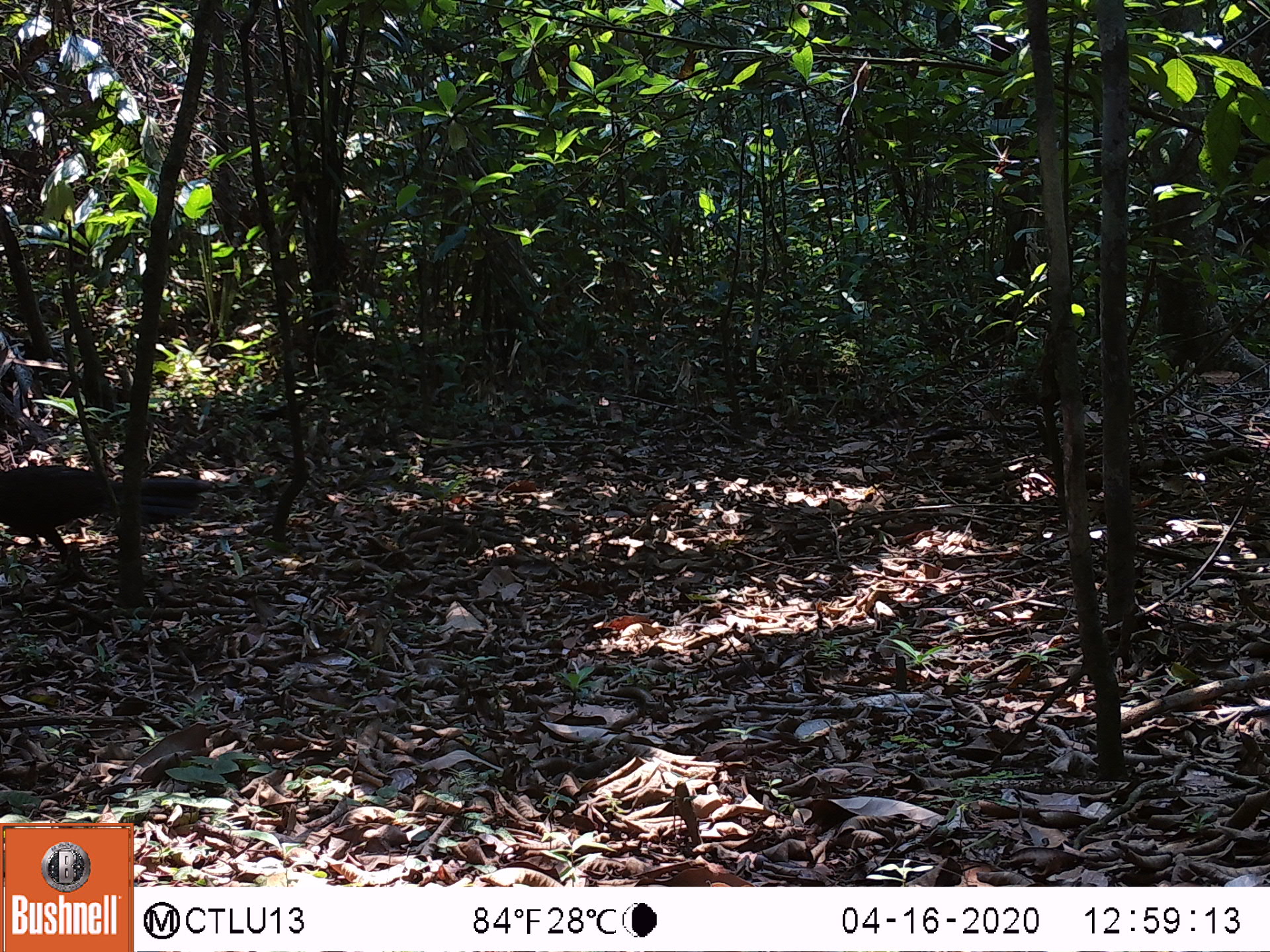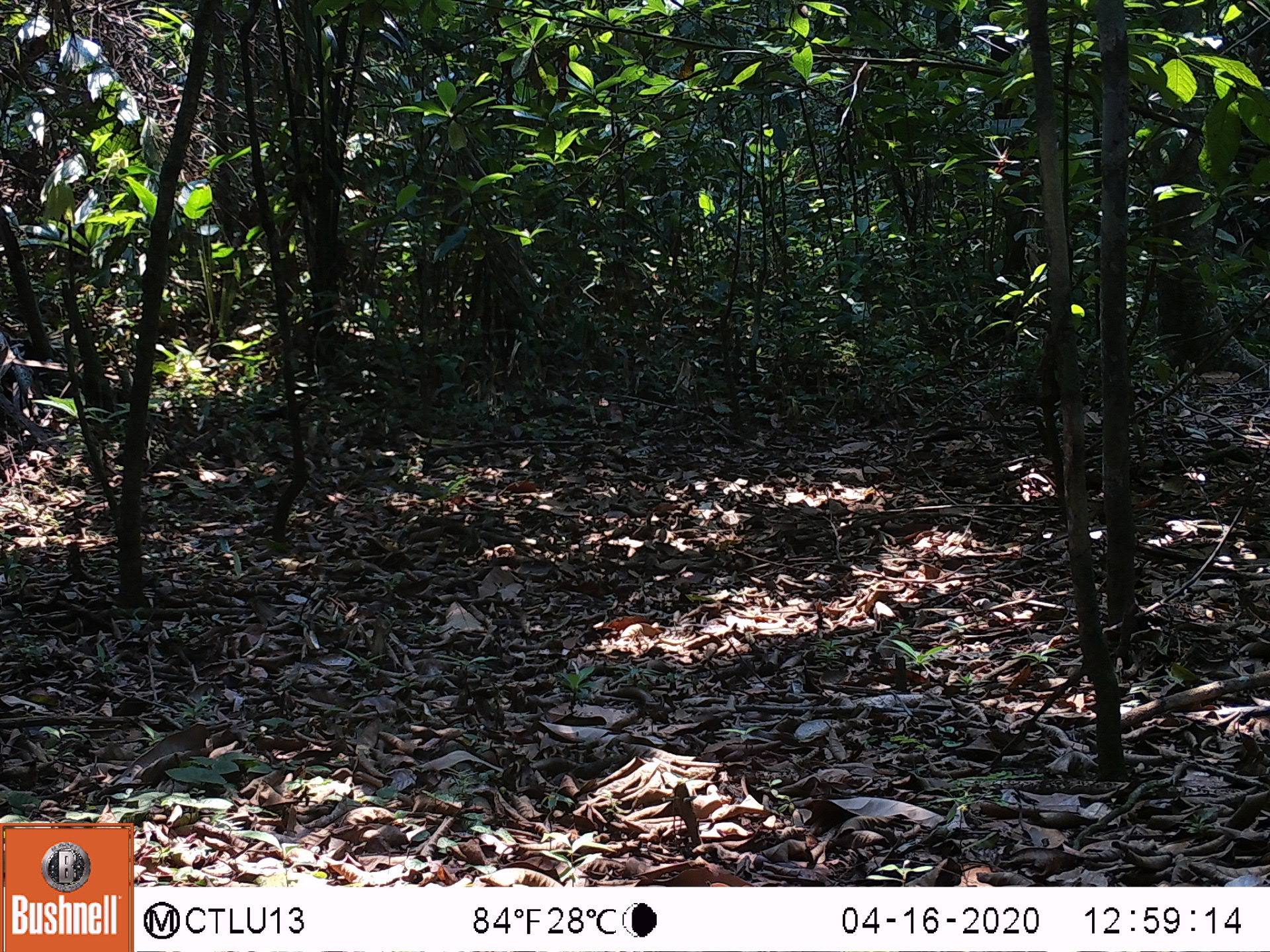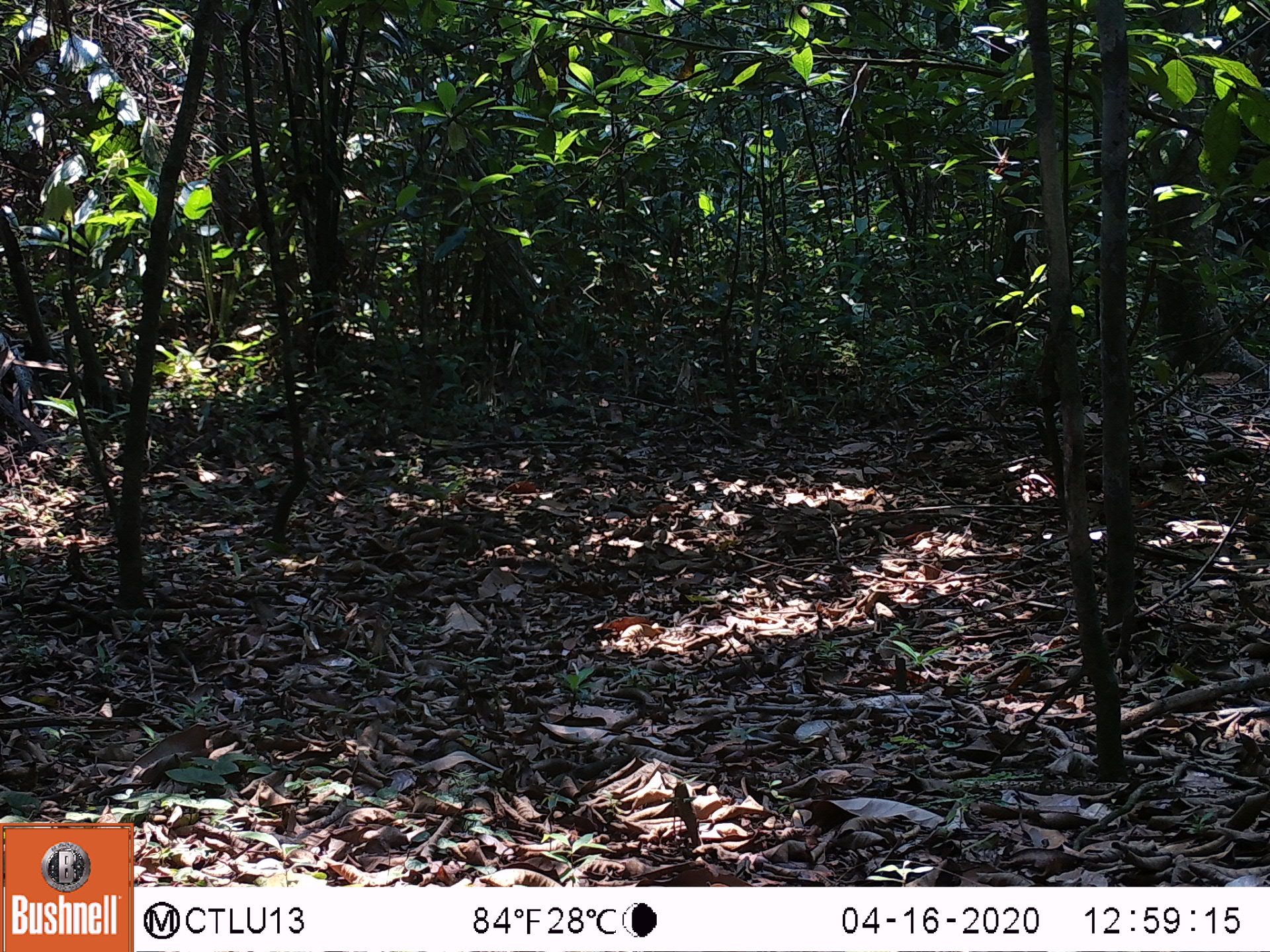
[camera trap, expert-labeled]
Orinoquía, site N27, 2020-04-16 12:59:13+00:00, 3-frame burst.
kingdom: Animalia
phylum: Chordata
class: Aves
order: Galliformes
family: Cracidae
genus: Mitu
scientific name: Mitu salvini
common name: salvin's currasow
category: salvins curassow